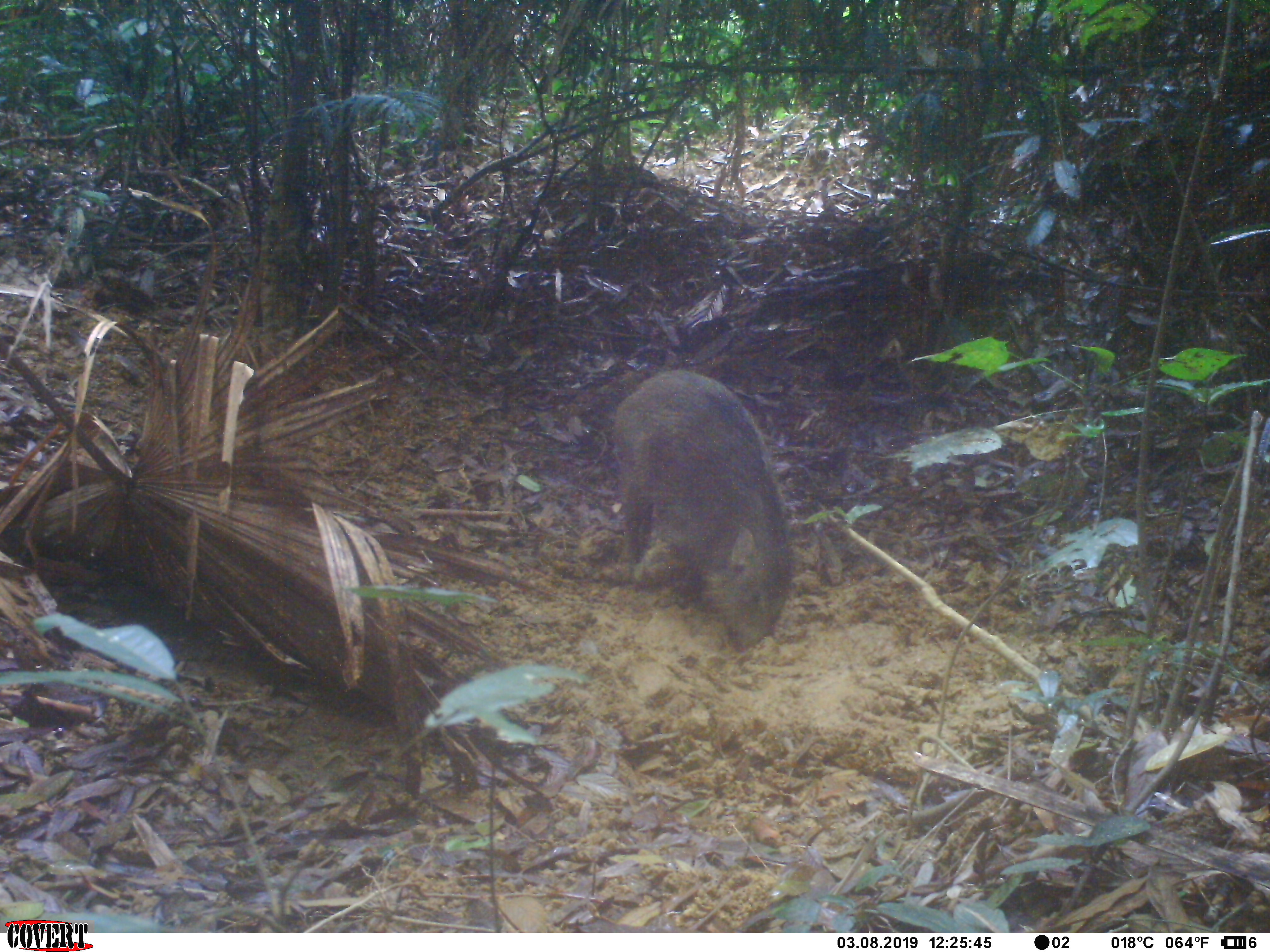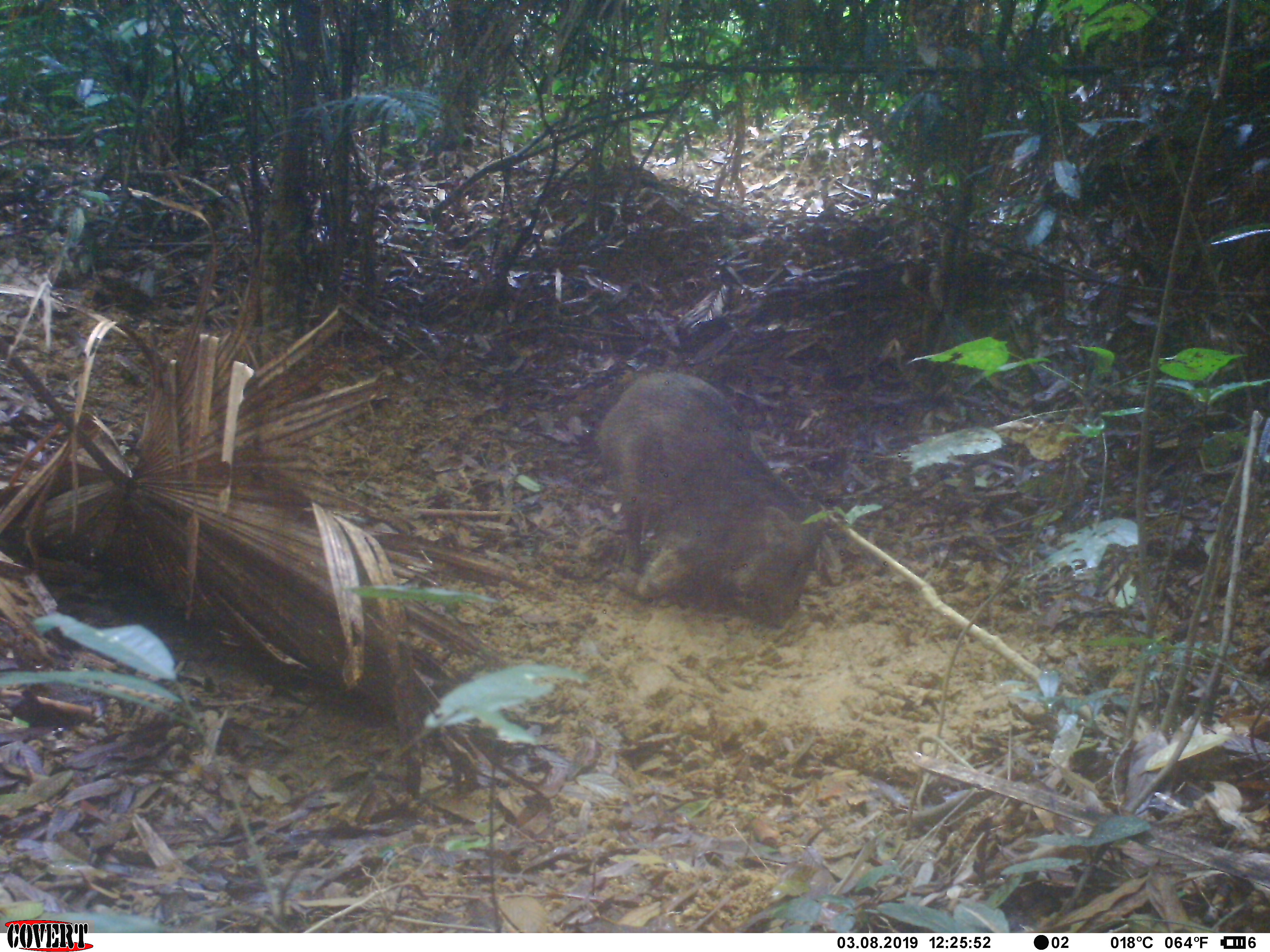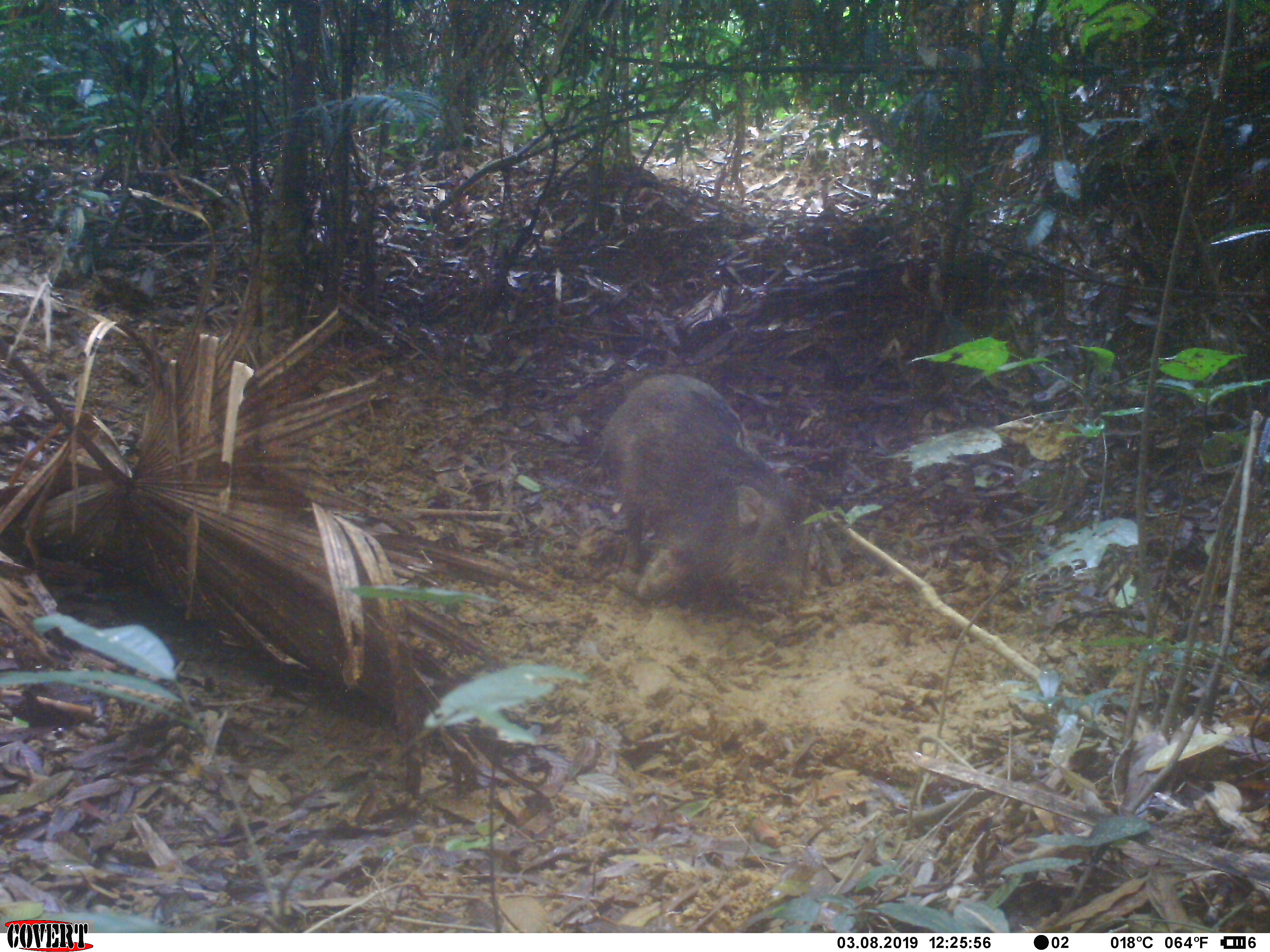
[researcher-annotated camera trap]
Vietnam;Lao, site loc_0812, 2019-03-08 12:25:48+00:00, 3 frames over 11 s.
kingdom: Animalia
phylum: Chordata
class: Mammalia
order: Artiodactyla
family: Suidae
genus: Sus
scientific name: Sus scrofa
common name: eurasian wild pig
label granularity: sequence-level